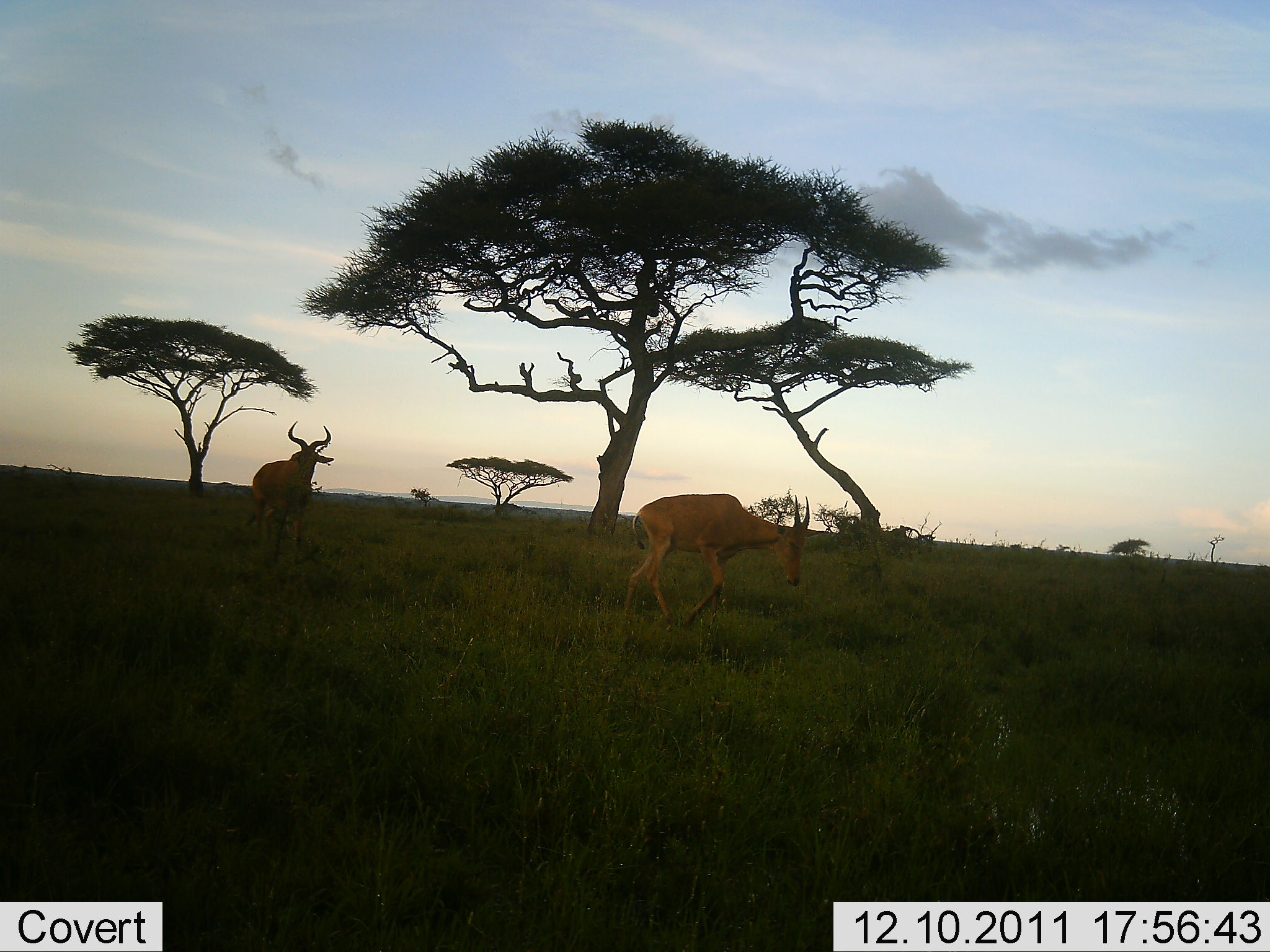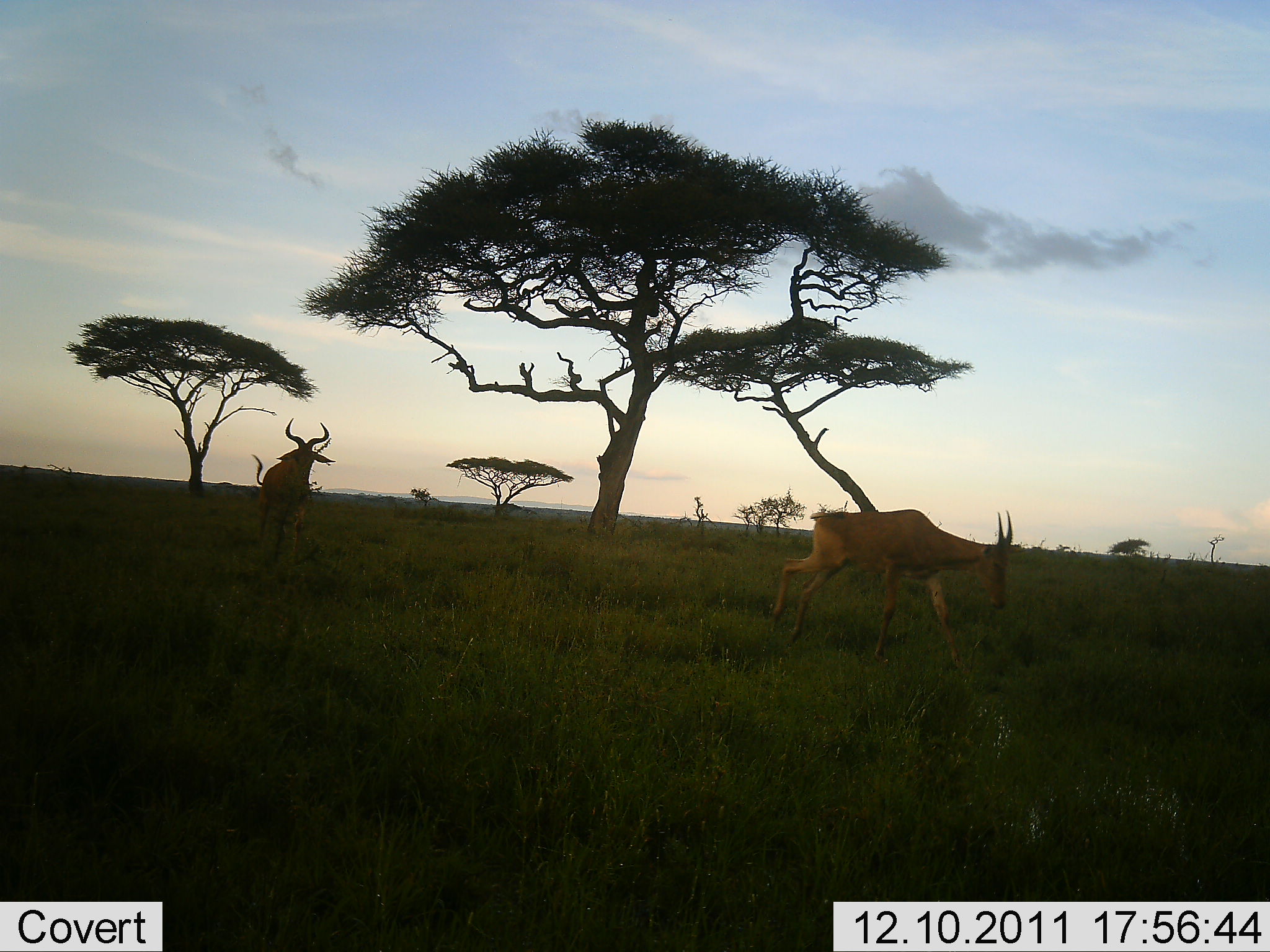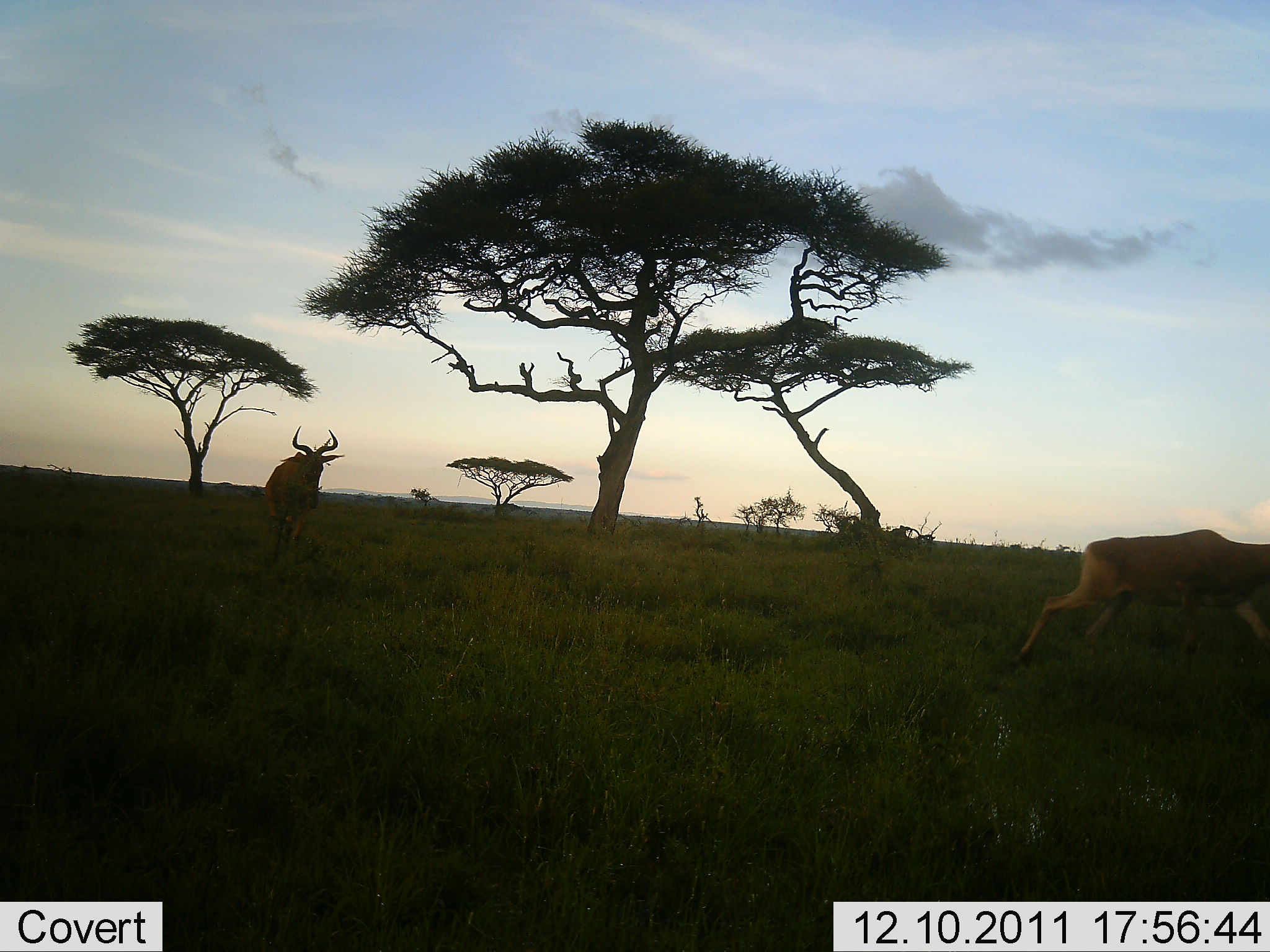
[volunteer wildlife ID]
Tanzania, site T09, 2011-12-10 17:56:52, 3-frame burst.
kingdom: Animalia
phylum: Chordata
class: Mammalia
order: Artiodactyla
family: Bovidae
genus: Alcelaphus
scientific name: Alcelaphus buselaphus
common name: hartebeest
Hartebeest (Alcelaphus buselaphus), count 2. Behavior (volunteer vote fractions): standing 21%, resting 0%, moving 86%, interacting 7%. Young present (vote fraction): 0%. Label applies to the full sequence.